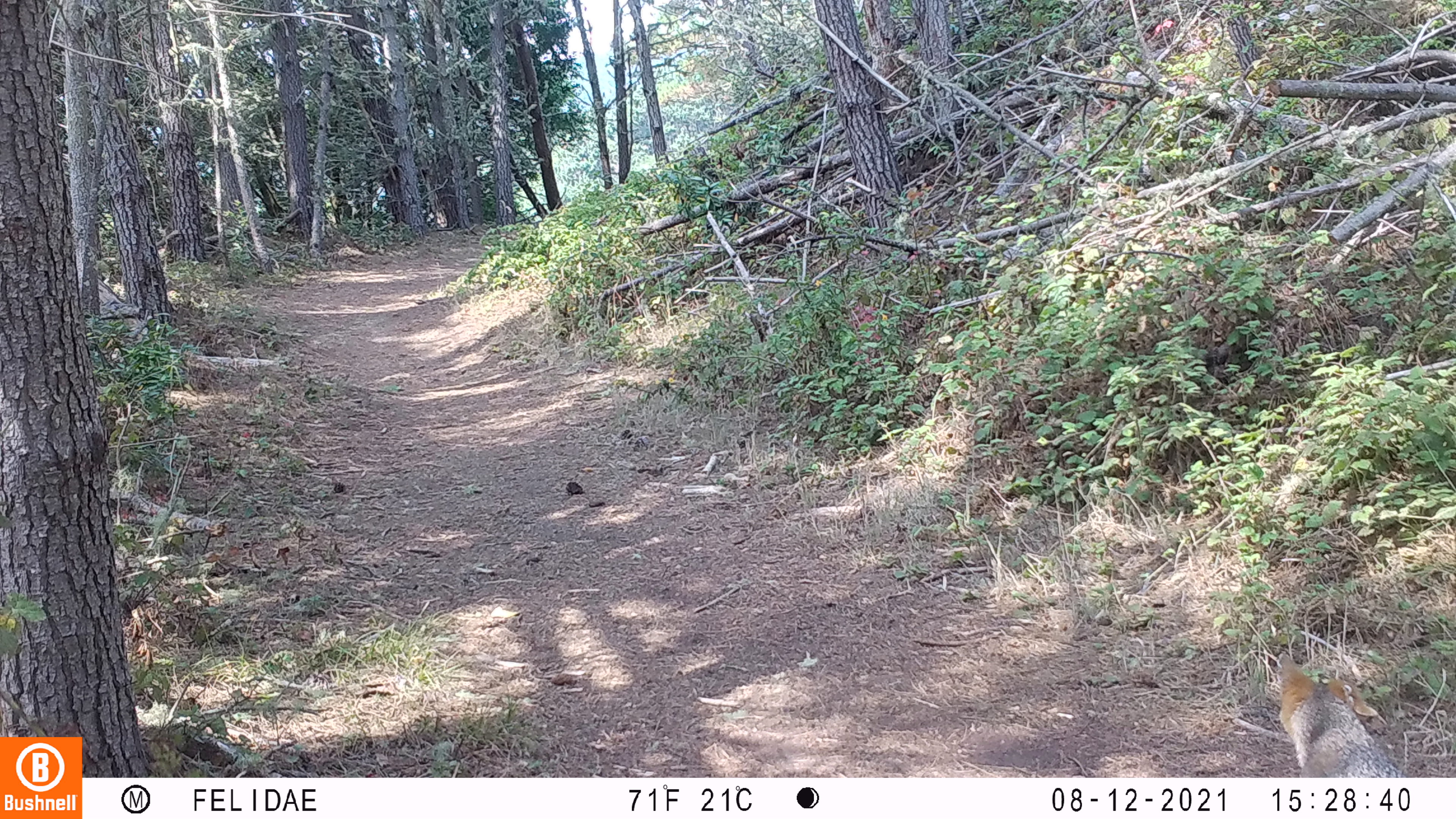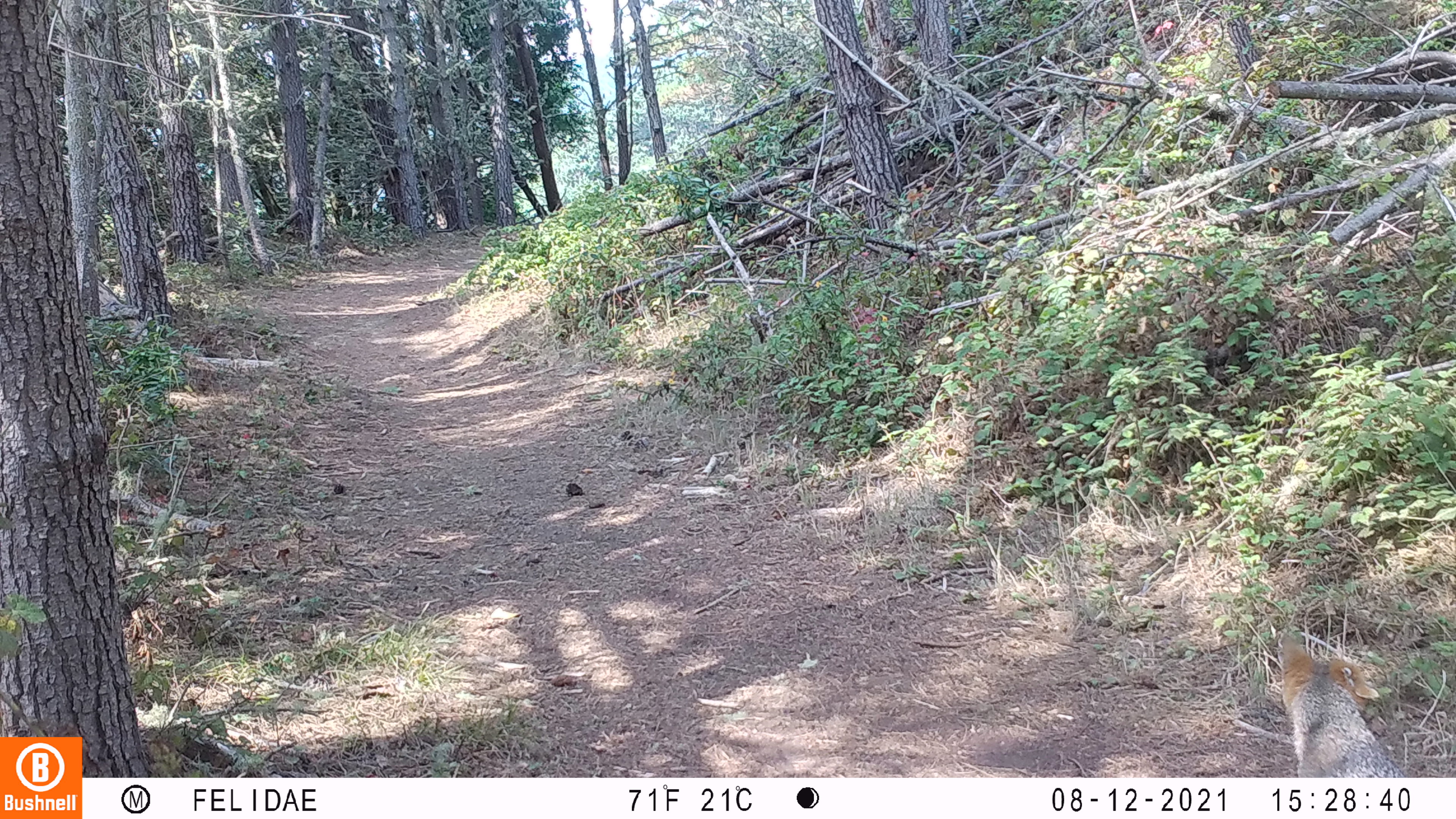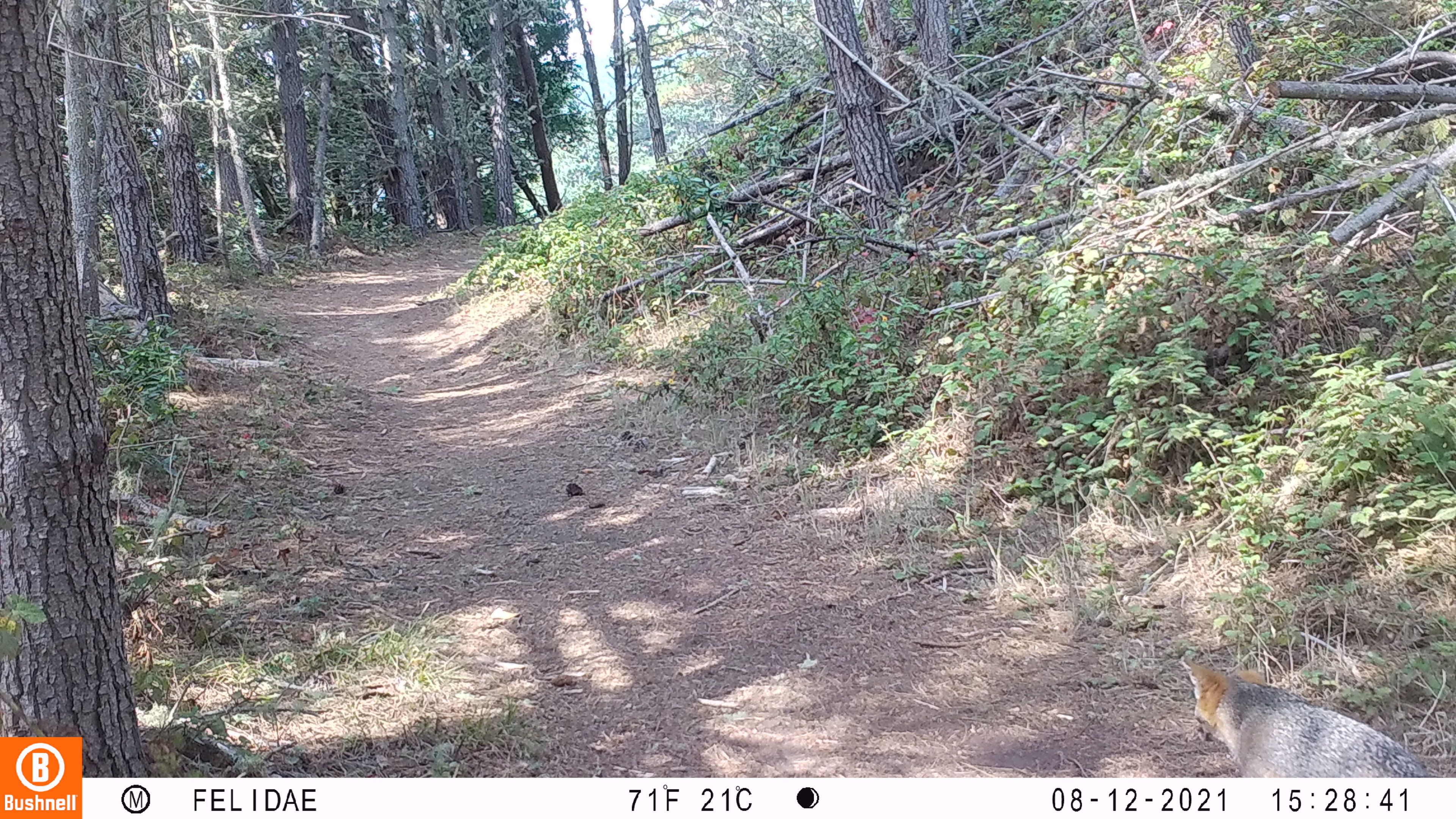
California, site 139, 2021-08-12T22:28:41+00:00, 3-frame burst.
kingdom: Animalia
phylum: Chordata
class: Mammalia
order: Carnivora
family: Canidae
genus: Urocyon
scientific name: Urocyon cinereoargenteus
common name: gray fox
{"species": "gray fox (Urocyon cinereoargenteus)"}